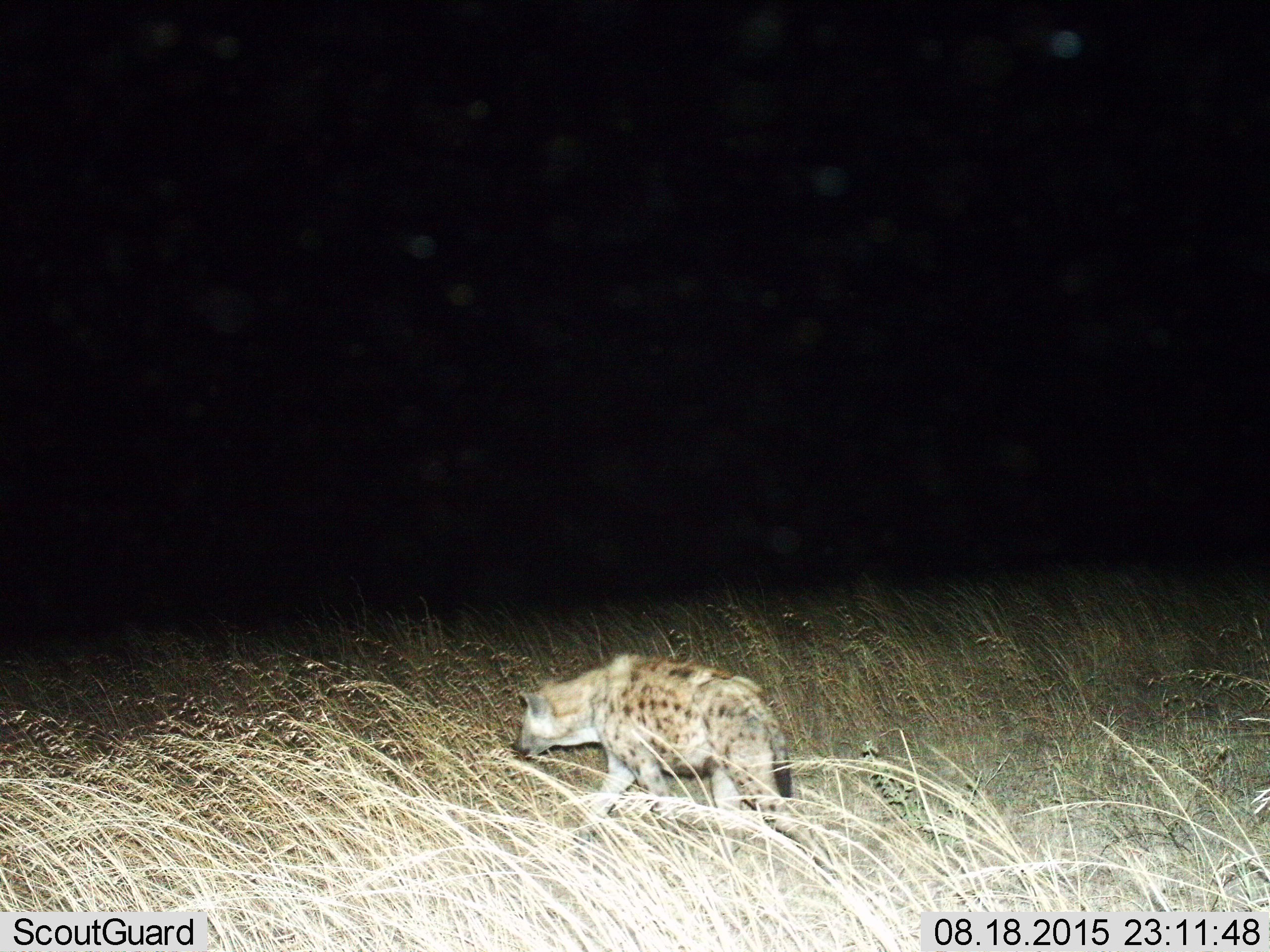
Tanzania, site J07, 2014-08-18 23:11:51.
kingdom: Animalia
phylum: Chordata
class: Mammalia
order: Carnivora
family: Hyaenidae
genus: Crocuta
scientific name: Crocuta crocuta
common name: spotted hyena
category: hyenaspotted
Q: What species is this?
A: Hyenaspotted (spotted hyena) (Crocuta crocuta).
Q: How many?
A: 1.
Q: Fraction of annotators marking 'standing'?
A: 8%.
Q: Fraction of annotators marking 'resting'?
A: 0%.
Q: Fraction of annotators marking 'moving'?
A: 92%.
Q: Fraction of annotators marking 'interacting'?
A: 0%.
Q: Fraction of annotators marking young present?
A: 0%.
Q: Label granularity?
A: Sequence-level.